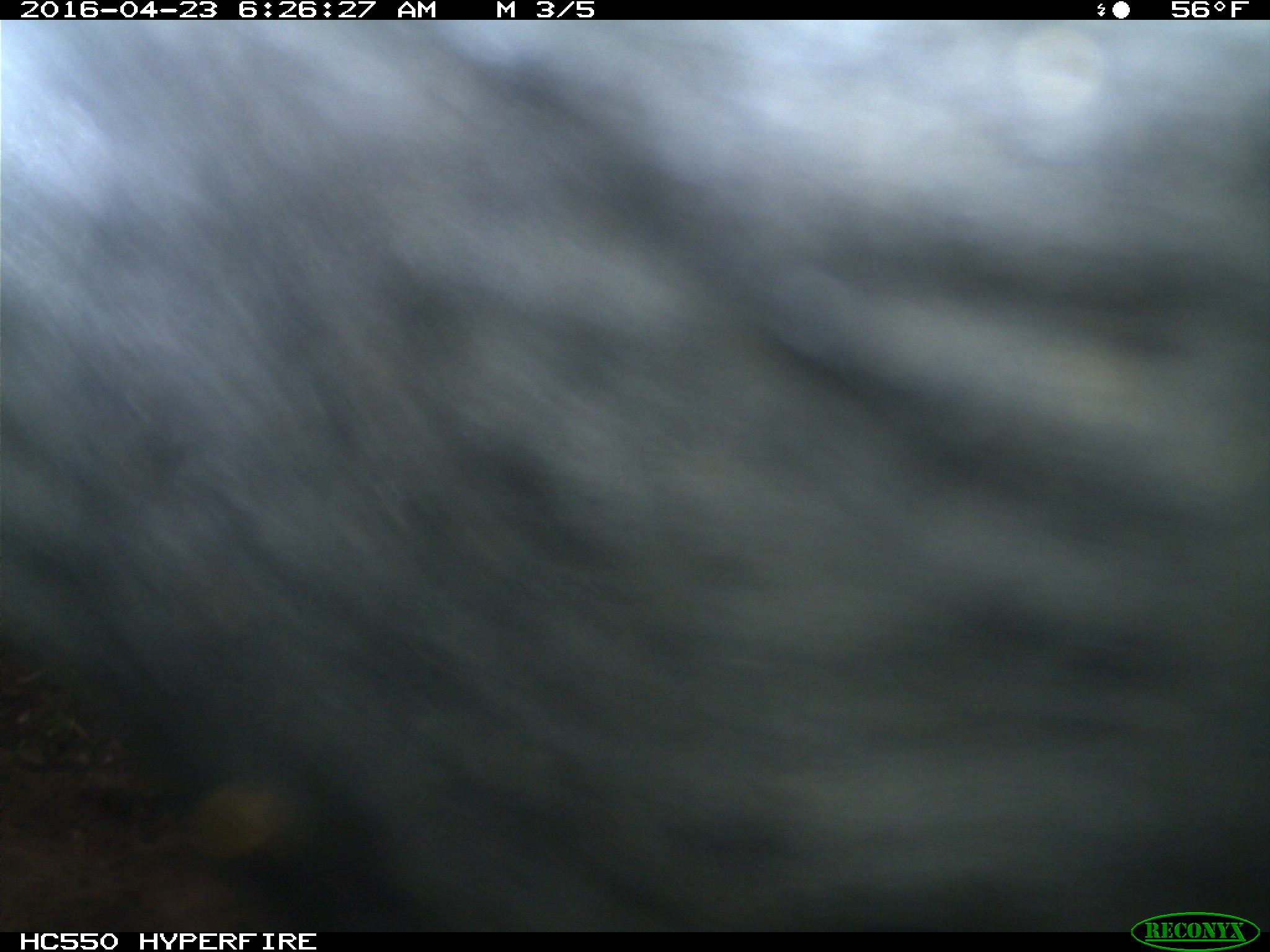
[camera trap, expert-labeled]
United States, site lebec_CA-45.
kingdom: Animalia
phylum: Chordata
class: Mammalia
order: Artiodactyla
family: Bovidae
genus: Bos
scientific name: Bos taurus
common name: domestic cow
Bos taurus (domestic cow).